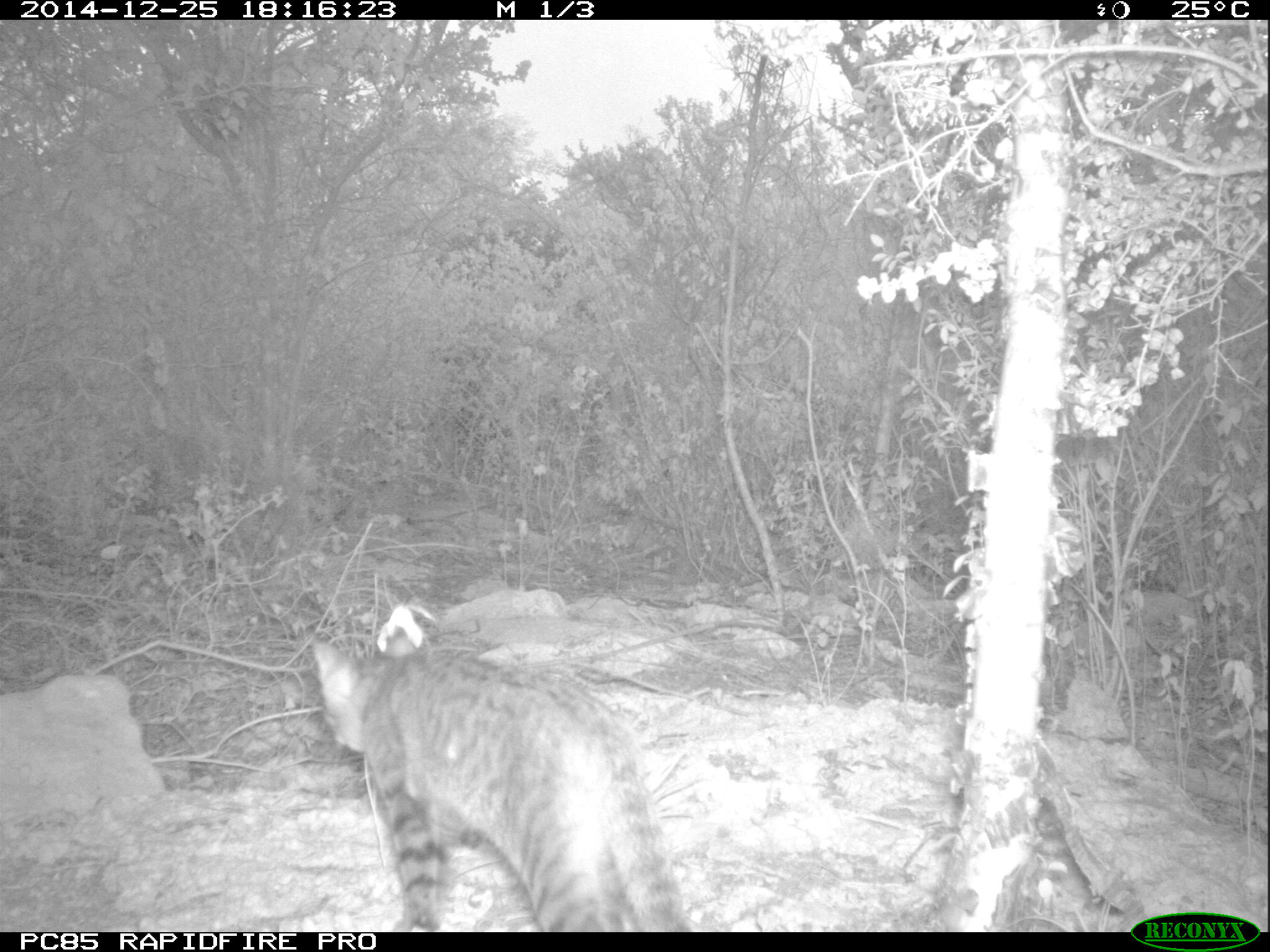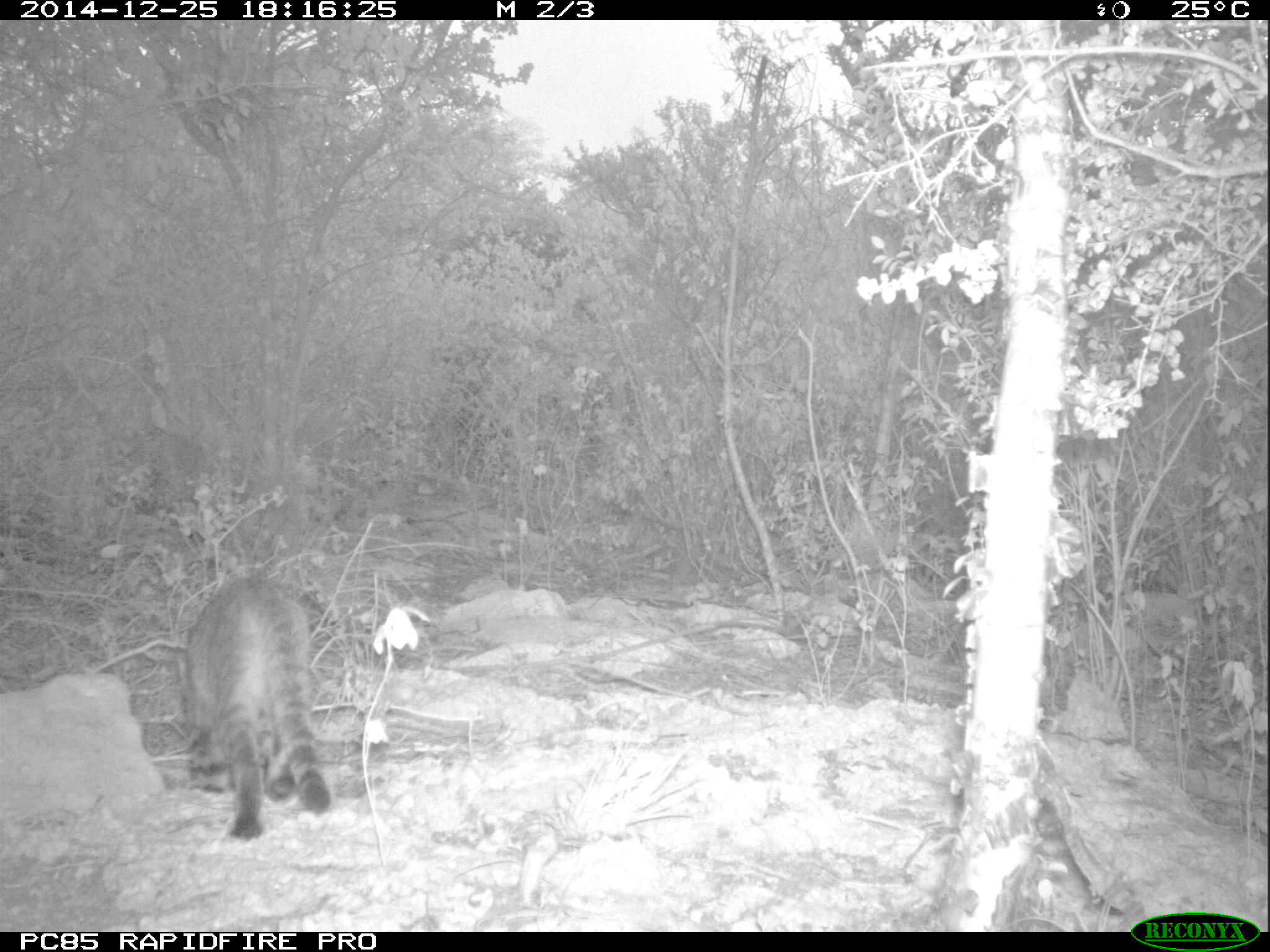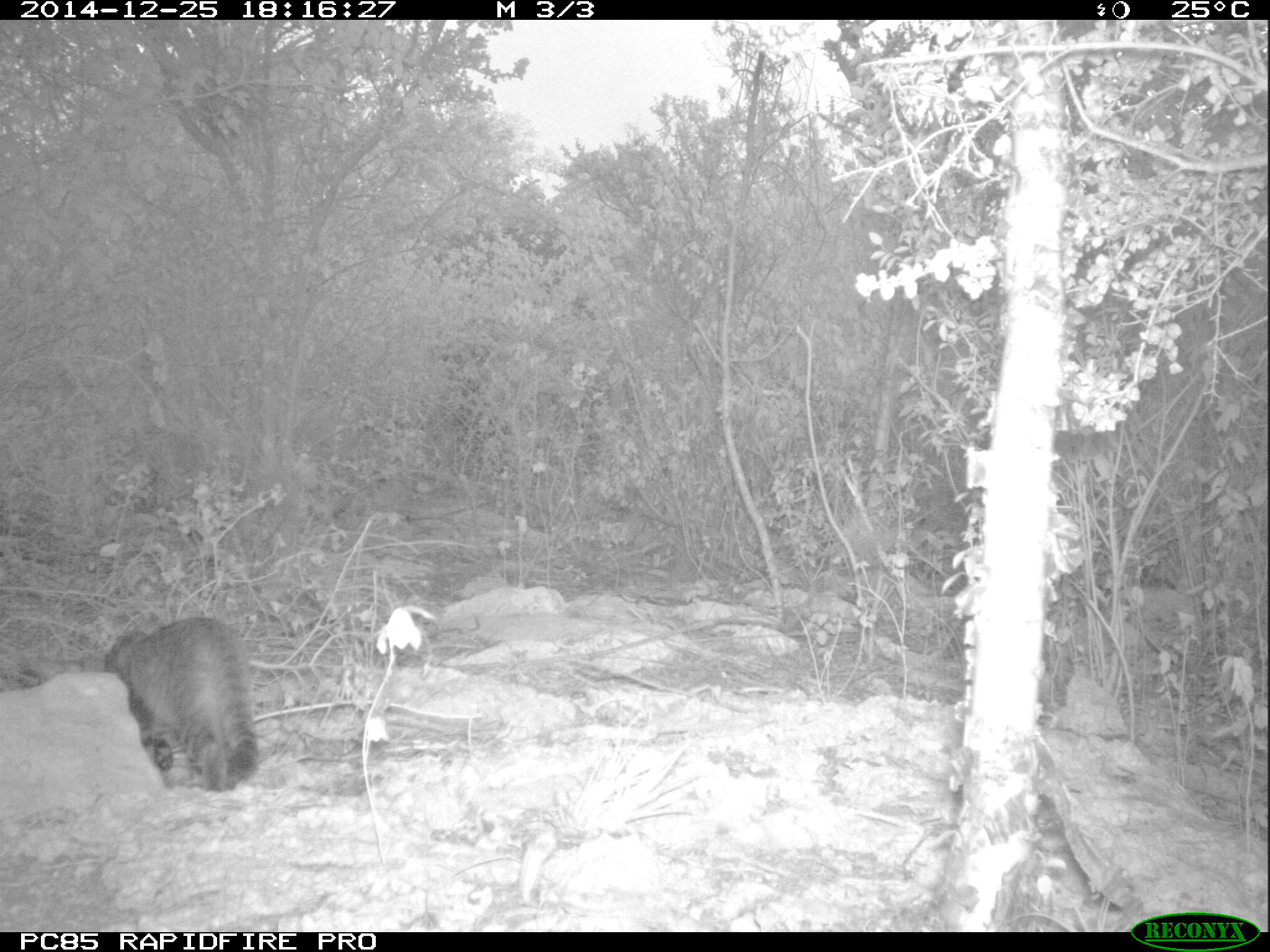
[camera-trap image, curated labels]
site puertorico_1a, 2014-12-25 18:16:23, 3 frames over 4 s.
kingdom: Animalia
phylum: Chordata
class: Mammalia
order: Carnivora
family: Felidae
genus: Felis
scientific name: Felis catus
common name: cat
Cat (Felis catus).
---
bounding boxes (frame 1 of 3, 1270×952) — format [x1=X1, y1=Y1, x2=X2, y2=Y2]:
cat: [x1=301, y1=625, x2=693, y2=932]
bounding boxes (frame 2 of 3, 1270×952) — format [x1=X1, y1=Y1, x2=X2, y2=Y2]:
cat: [x1=177, y1=574, x2=329, y2=837]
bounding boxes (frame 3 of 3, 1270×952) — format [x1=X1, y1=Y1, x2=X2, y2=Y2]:
cat: [x1=27, y1=612, x2=257, y2=791]